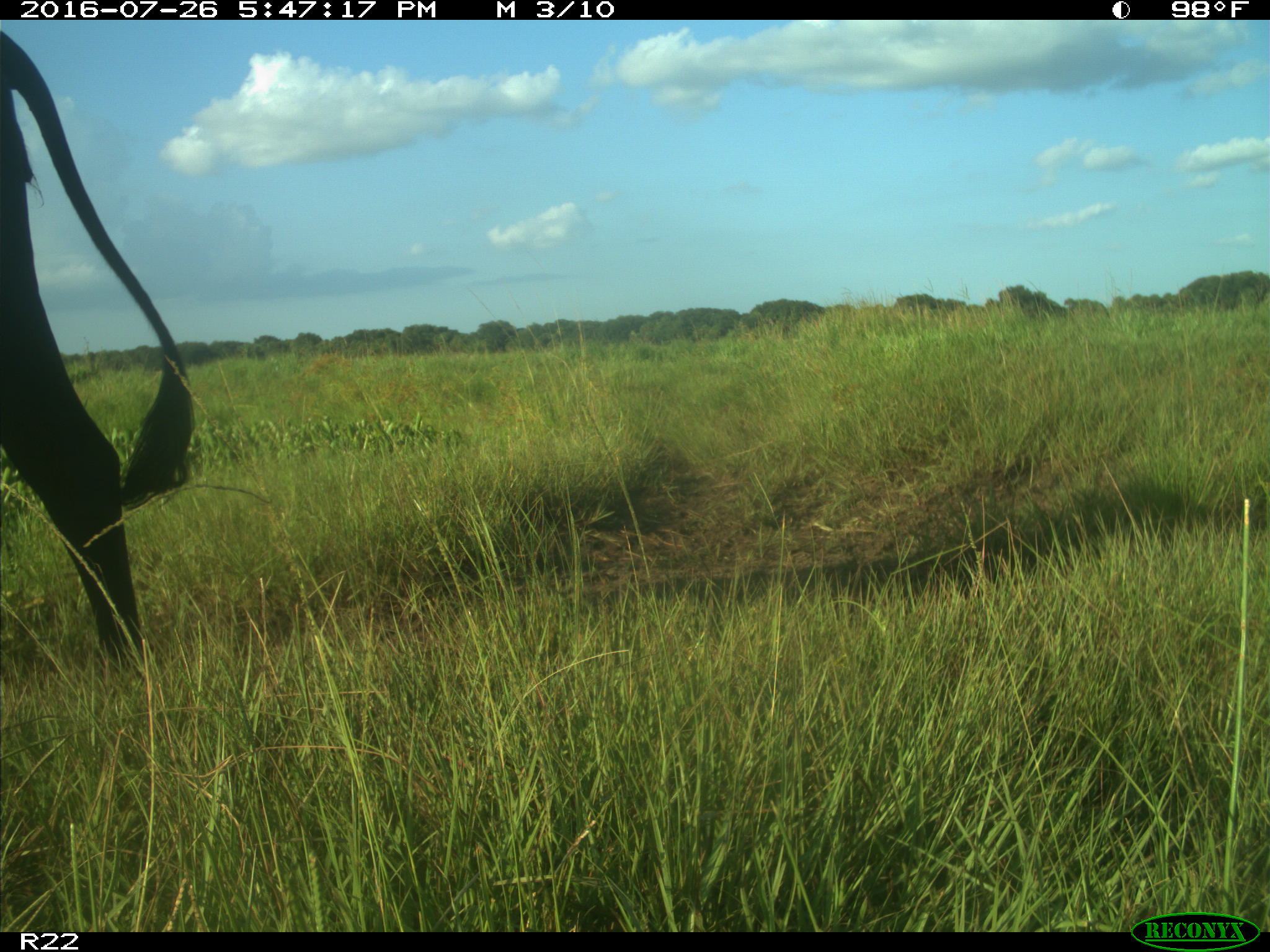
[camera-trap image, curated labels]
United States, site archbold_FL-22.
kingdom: Animalia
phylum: Chordata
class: Mammalia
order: Artiodactyla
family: Bovidae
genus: Bos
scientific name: Bos taurus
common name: domestic cow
Bos taurus (domestic cow).